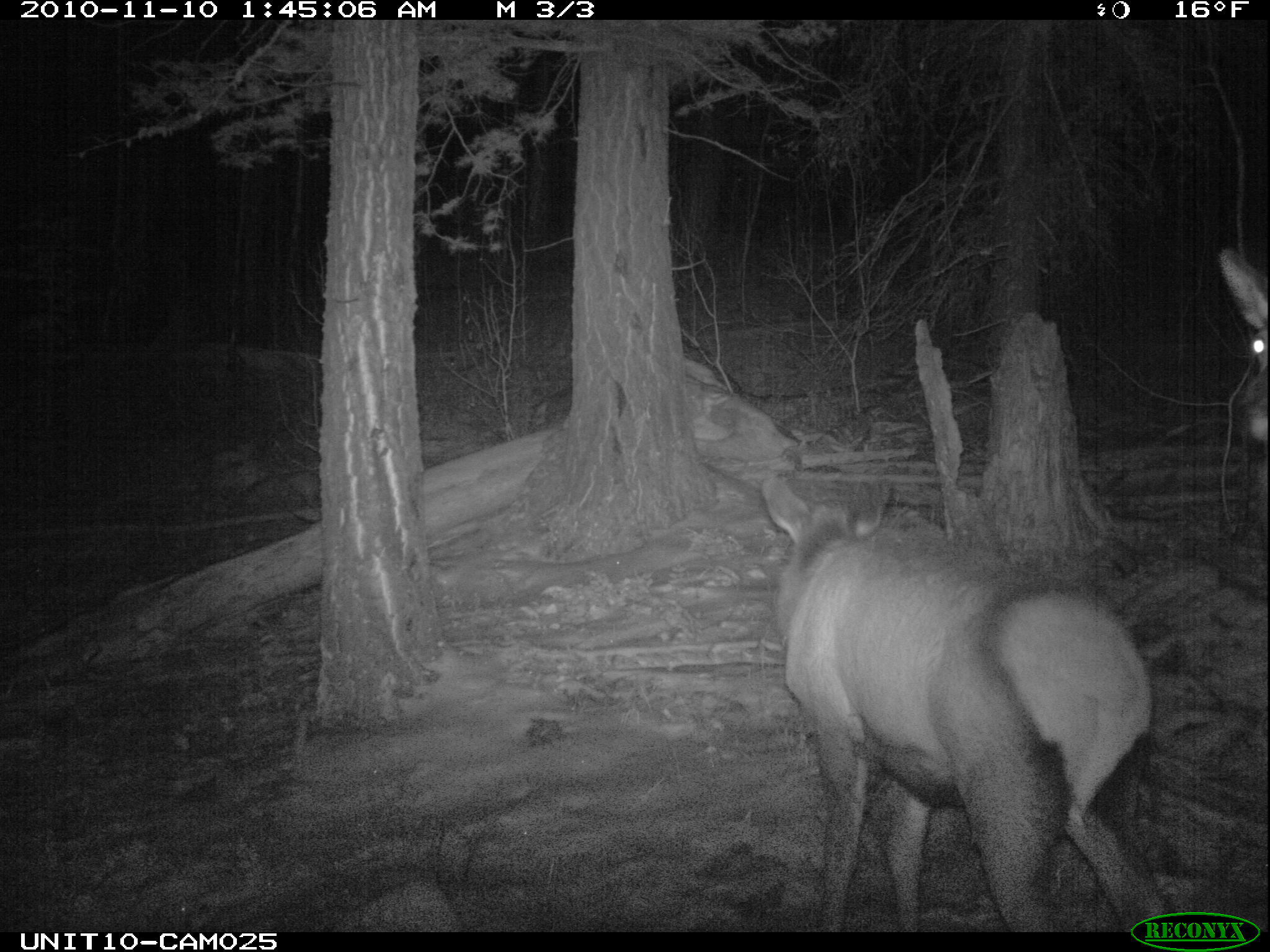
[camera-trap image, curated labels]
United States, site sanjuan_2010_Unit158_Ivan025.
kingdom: Animalia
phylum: Chordata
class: Mammalia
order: Artiodactyla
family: Cervidae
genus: Cervus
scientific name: Cervus elaphus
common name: red deer